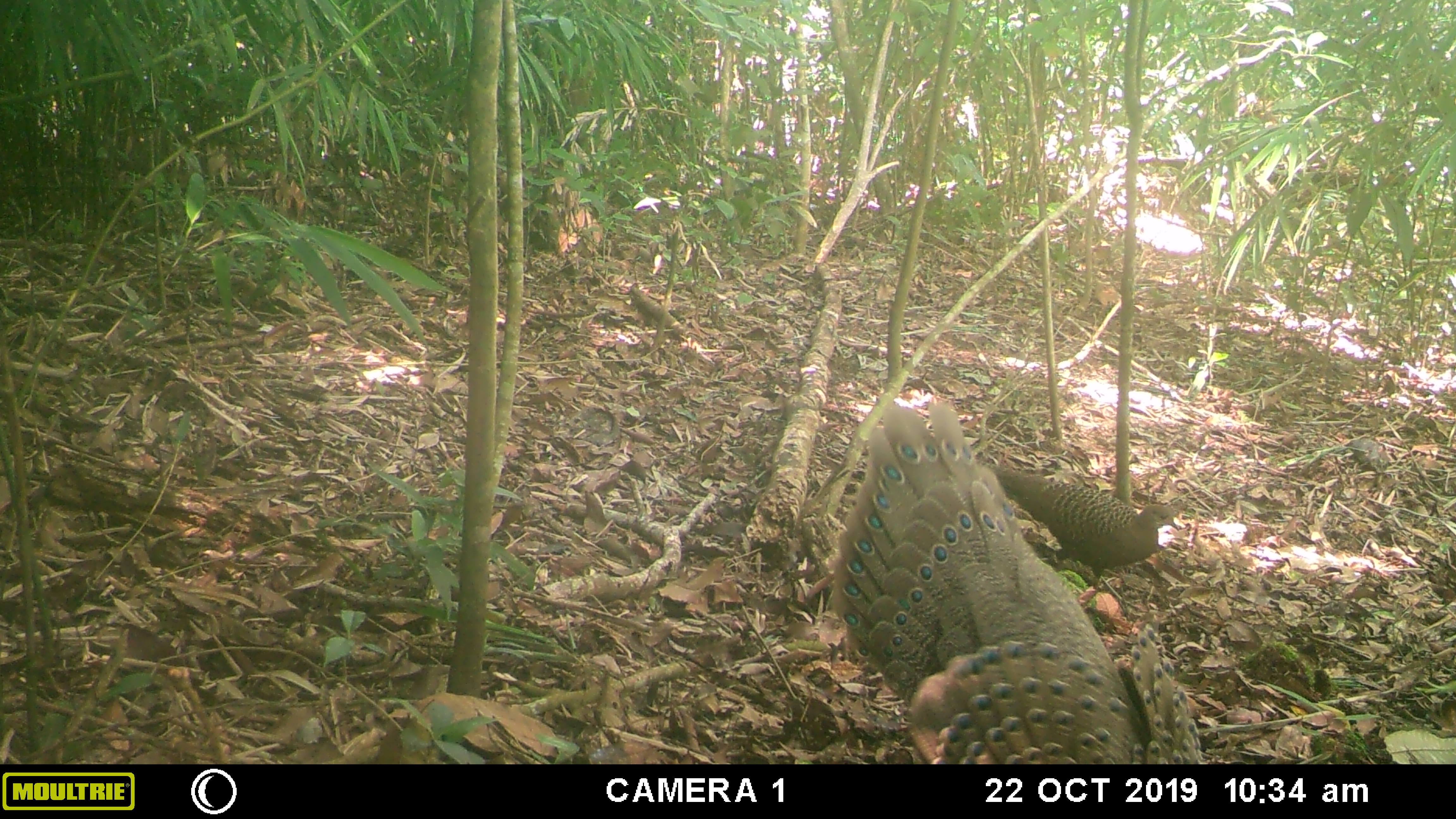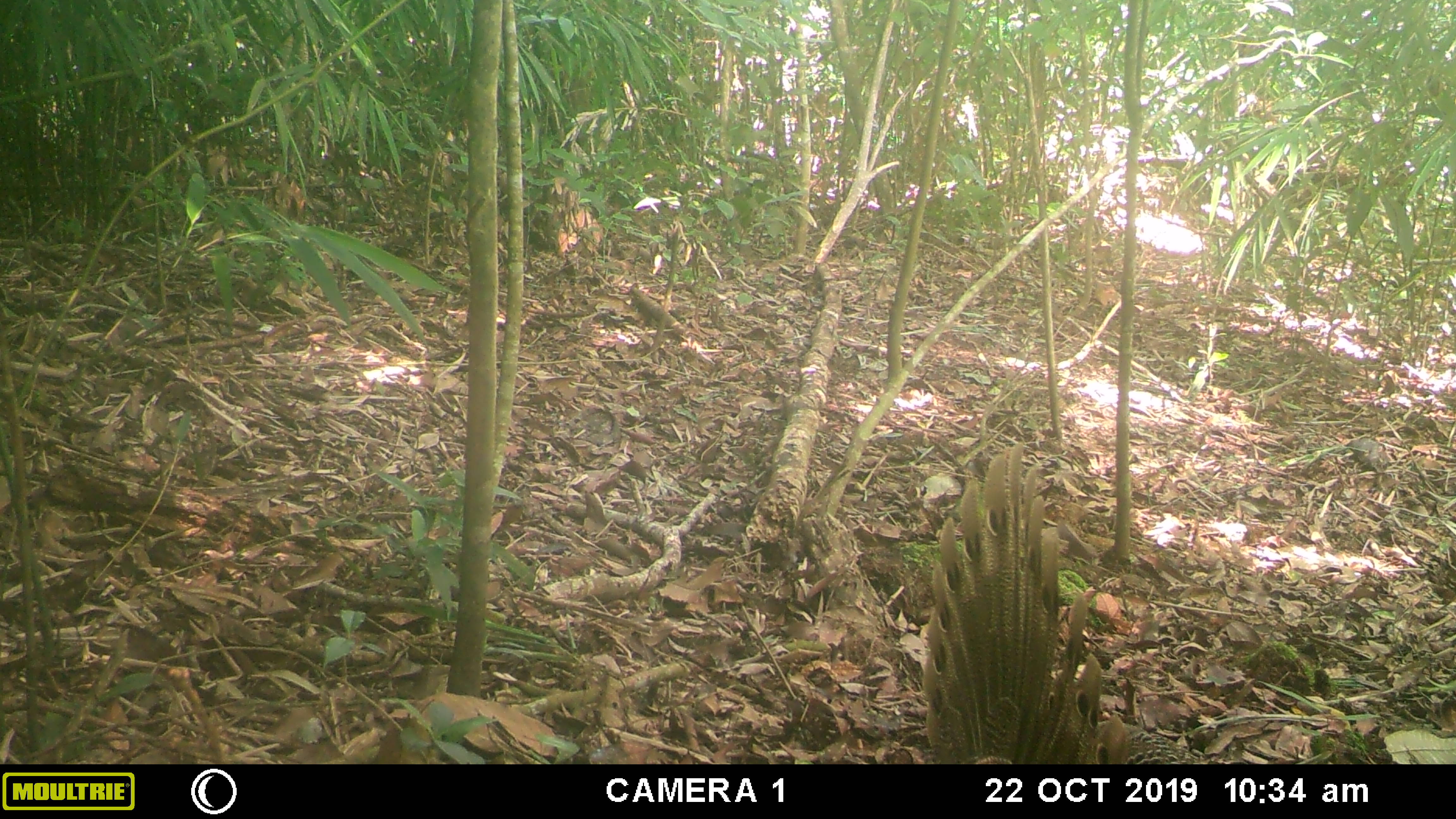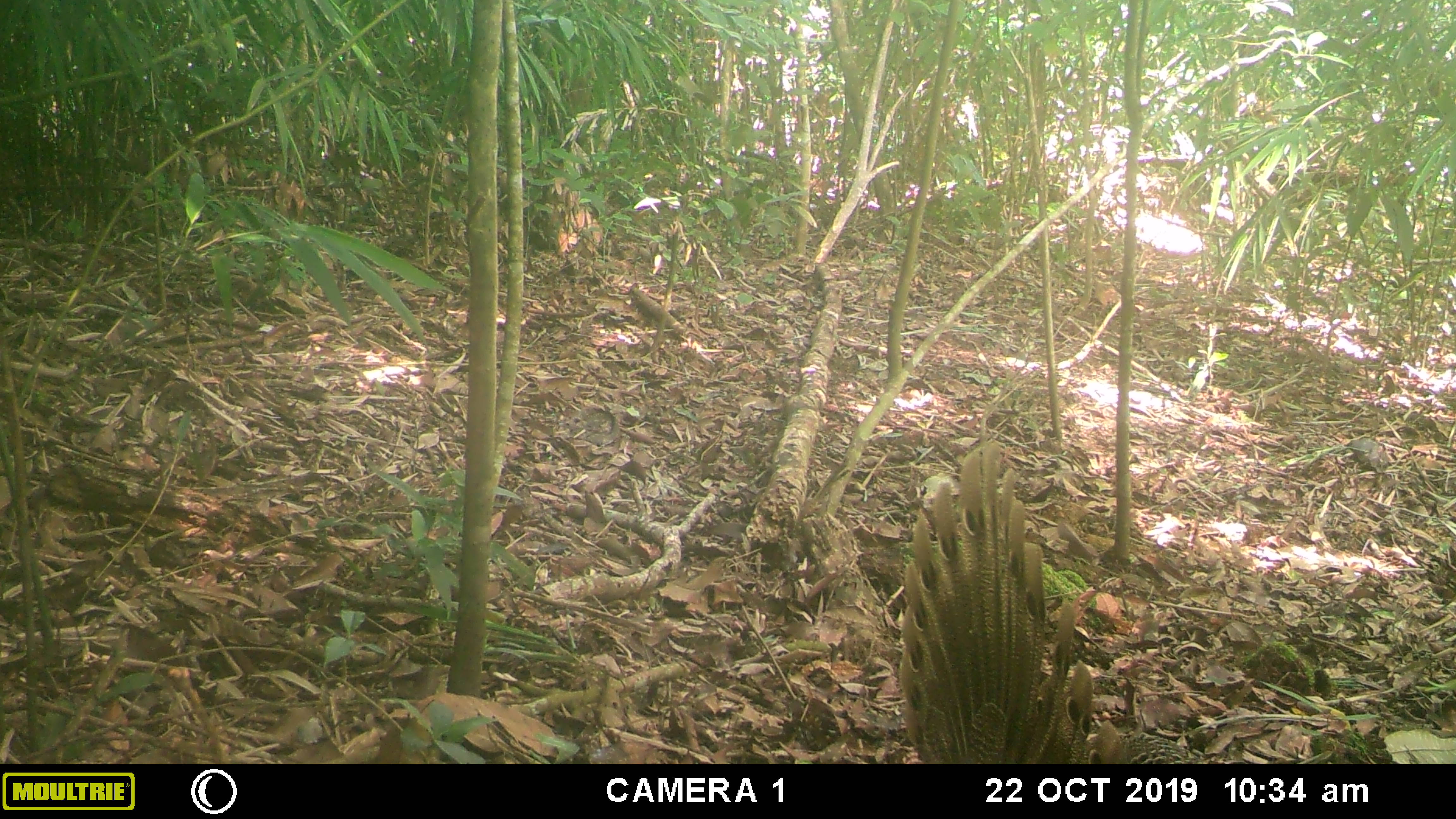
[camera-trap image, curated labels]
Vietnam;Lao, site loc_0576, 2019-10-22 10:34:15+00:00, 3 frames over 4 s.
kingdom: Animalia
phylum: Chordata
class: Aves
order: Galliformes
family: Phasianidae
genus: Polyplectron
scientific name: Polyplectron bicalcaratum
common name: gray peacock-pheasant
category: grey peacock pheasant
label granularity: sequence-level